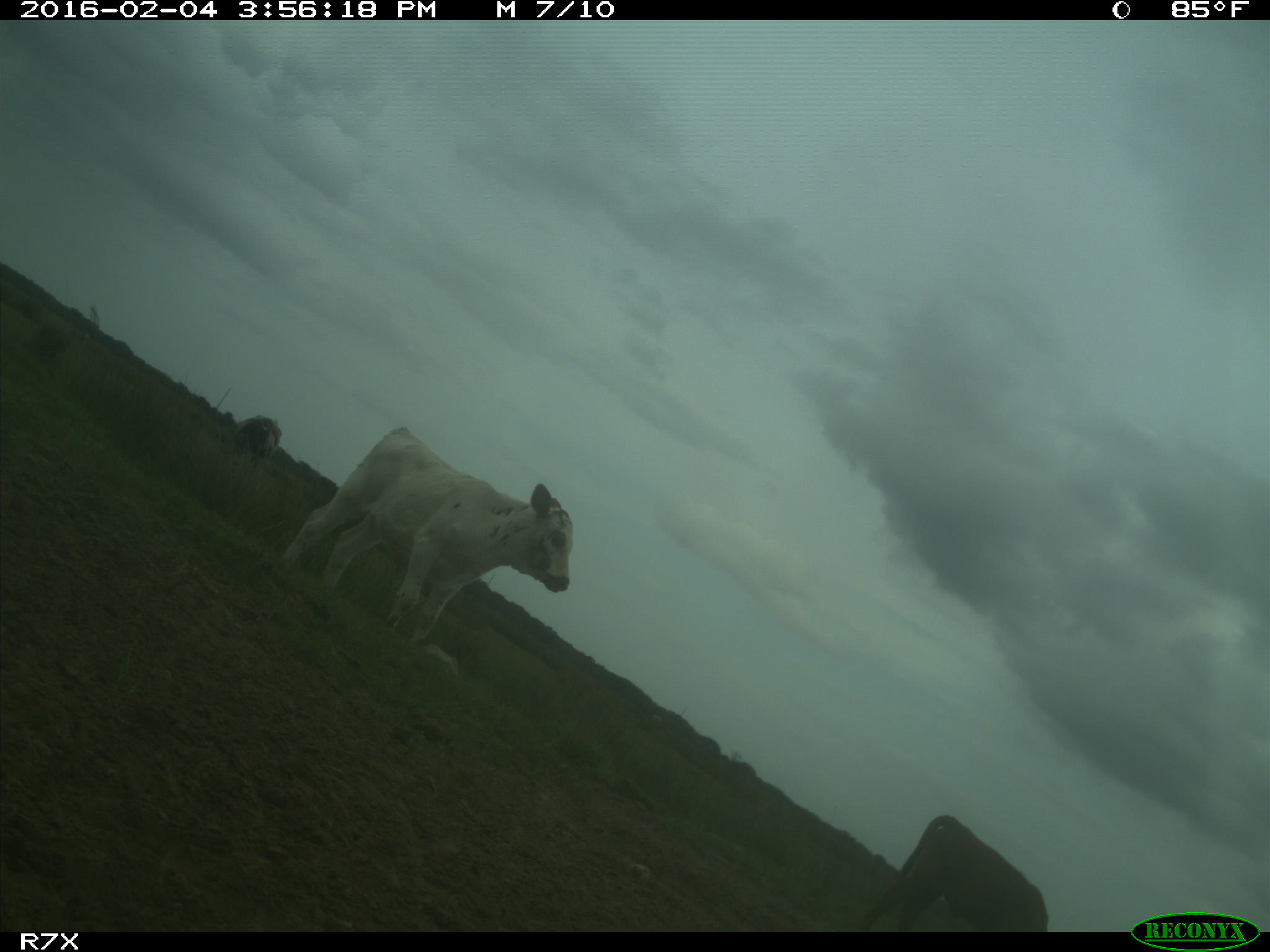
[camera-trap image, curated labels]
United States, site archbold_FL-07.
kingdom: Animalia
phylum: Chordata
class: Mammalia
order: Artiodactyla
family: Bovidae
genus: Bos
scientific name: Bos taurus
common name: domestic cow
Bos taurus (domestic cow).